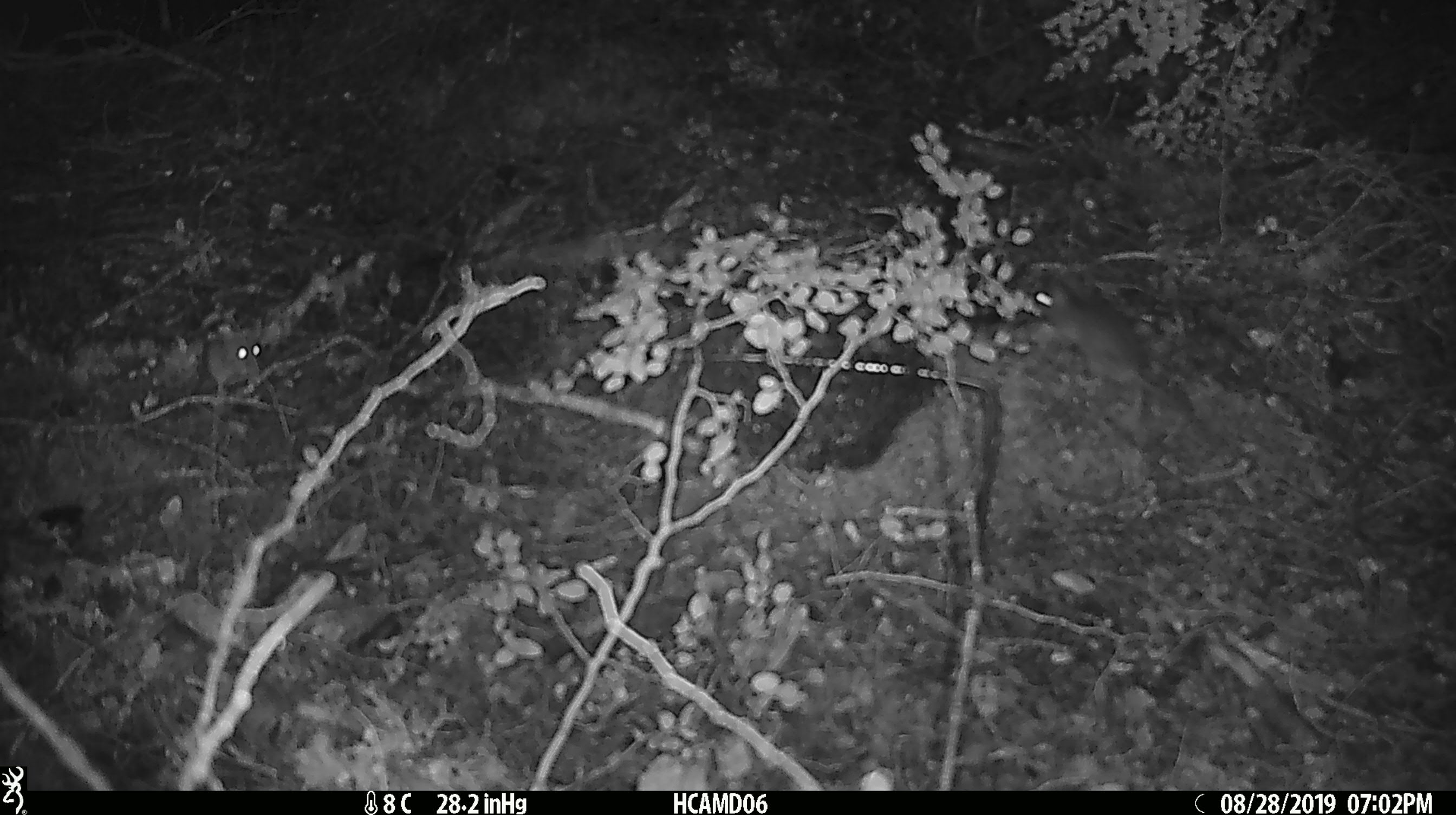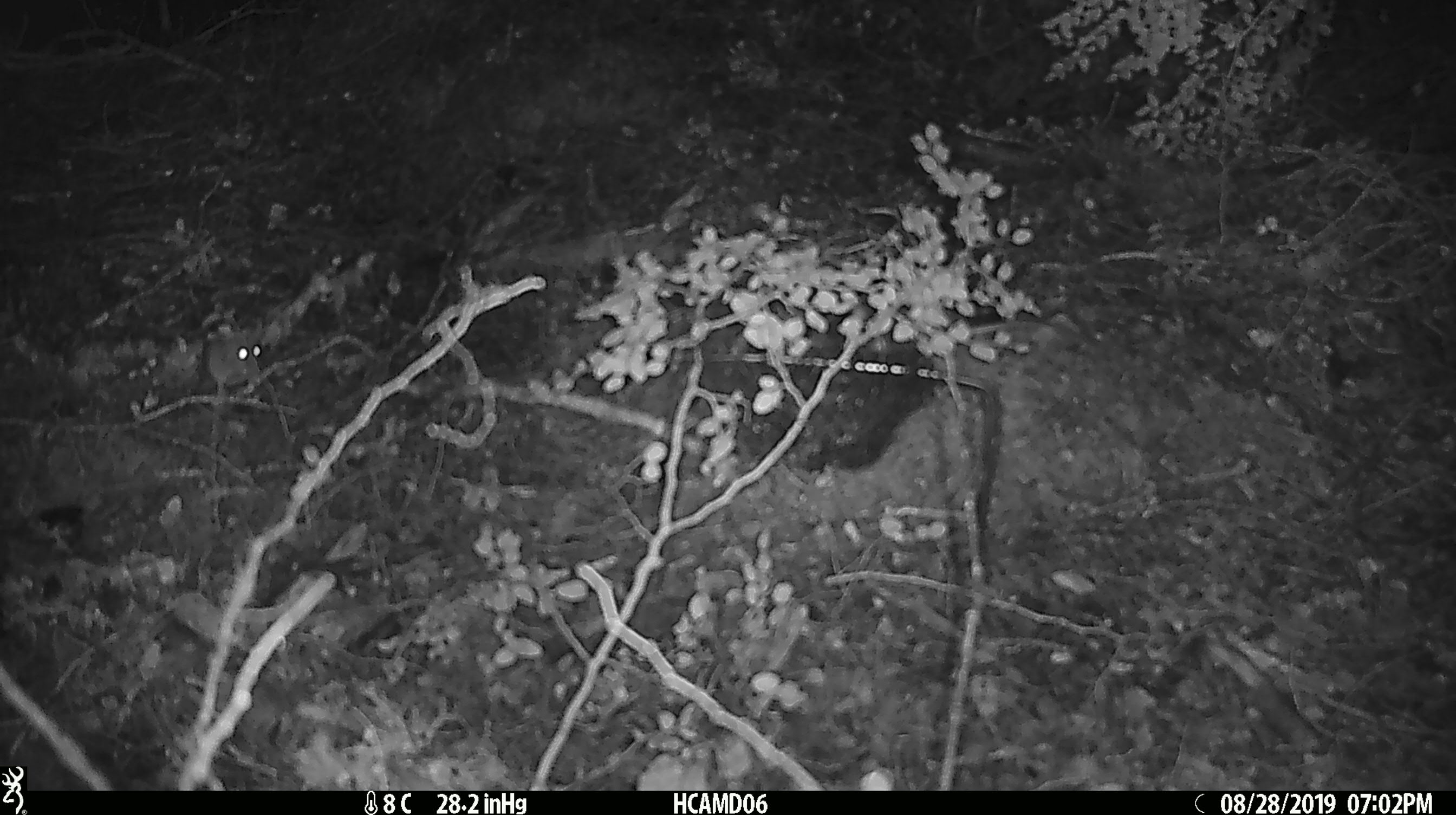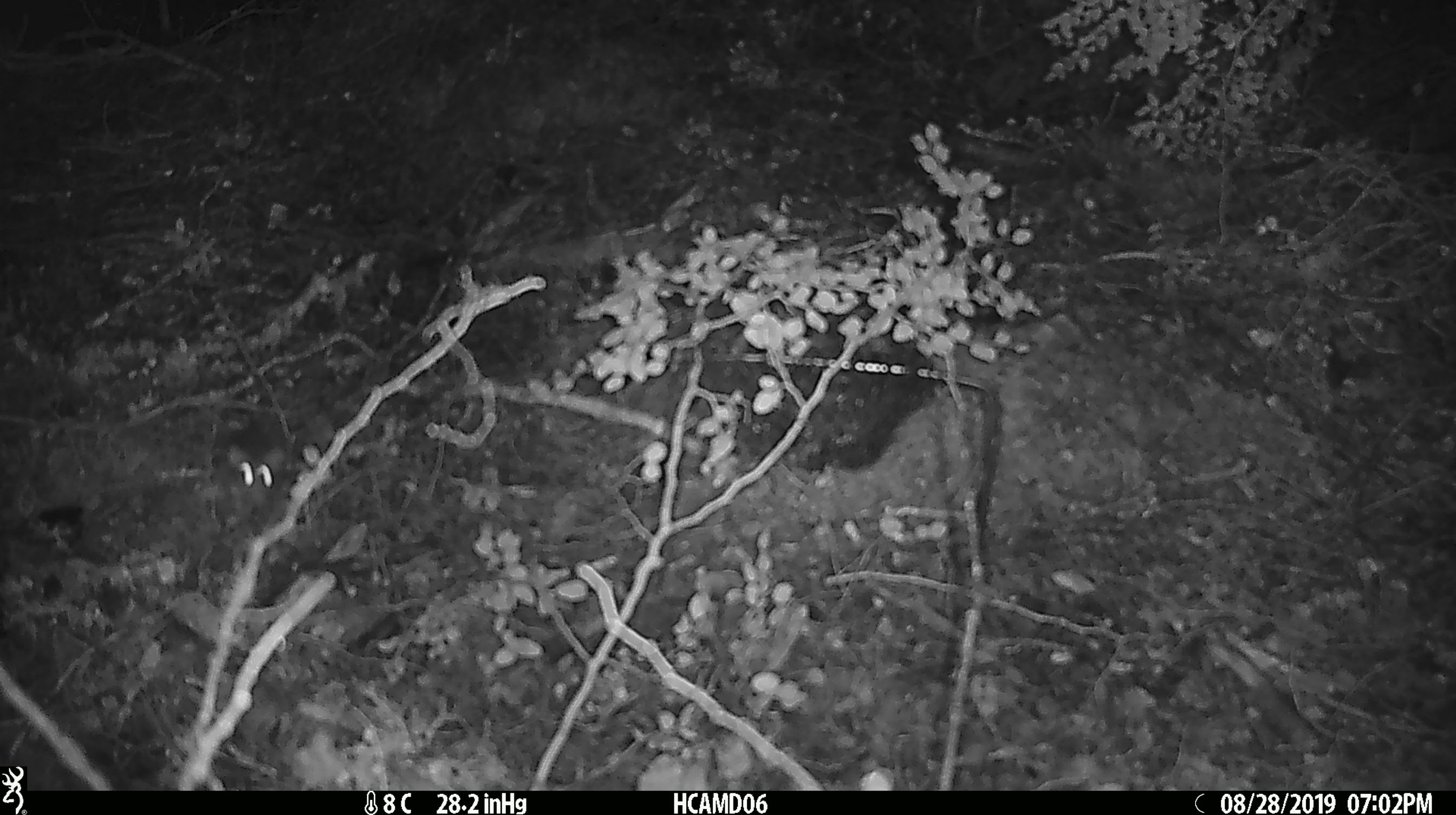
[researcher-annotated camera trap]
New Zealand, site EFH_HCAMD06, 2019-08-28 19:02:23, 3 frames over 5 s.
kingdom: Animalia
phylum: Chordata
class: Mammalia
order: Rodentia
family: Muridae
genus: Mus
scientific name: Mus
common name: mouse